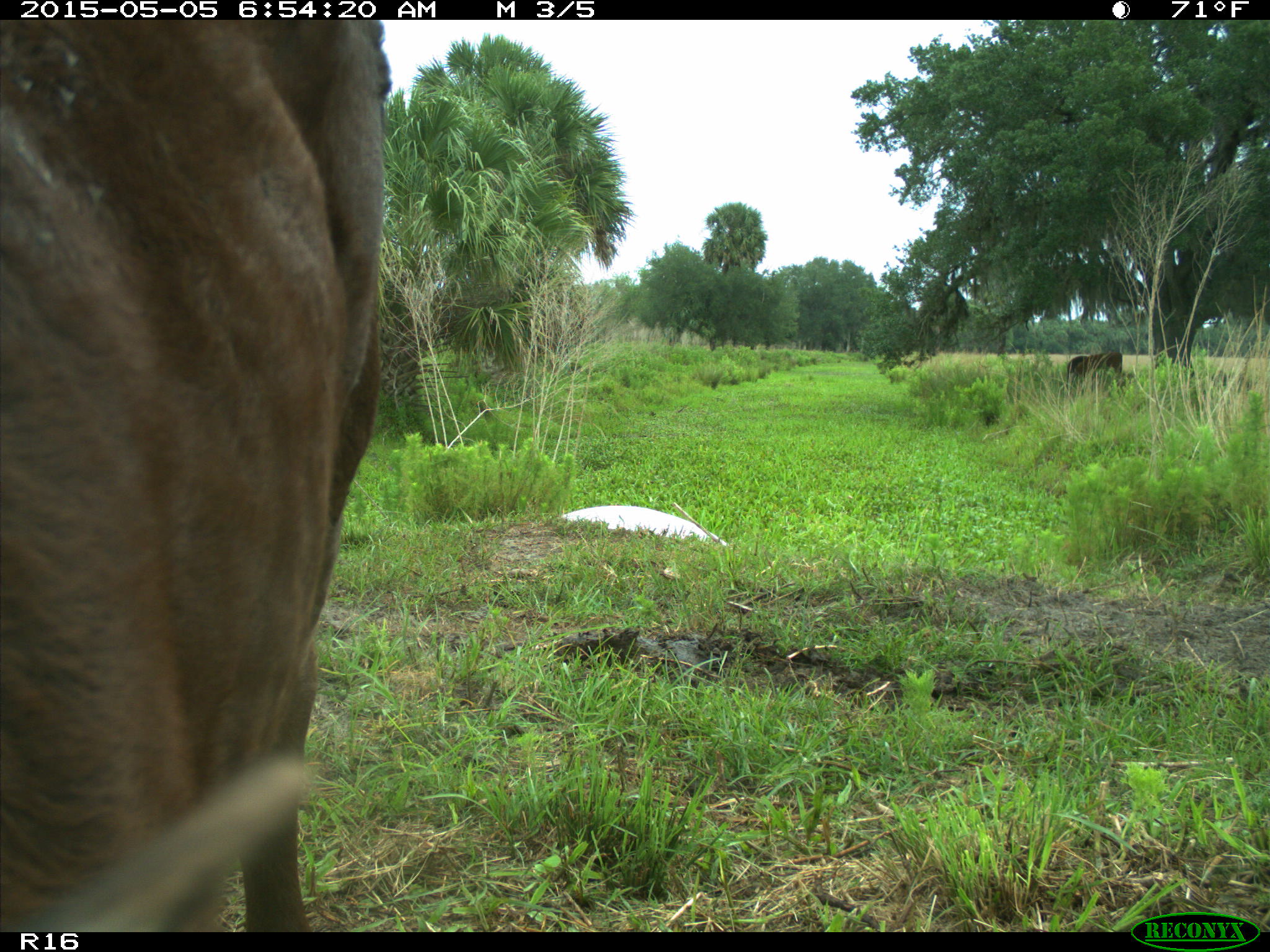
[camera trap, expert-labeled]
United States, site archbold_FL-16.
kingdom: Animalia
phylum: Chordata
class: Mammalia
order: Artiodactyla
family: Bovidae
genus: Bos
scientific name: Bos taurus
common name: domestic cow